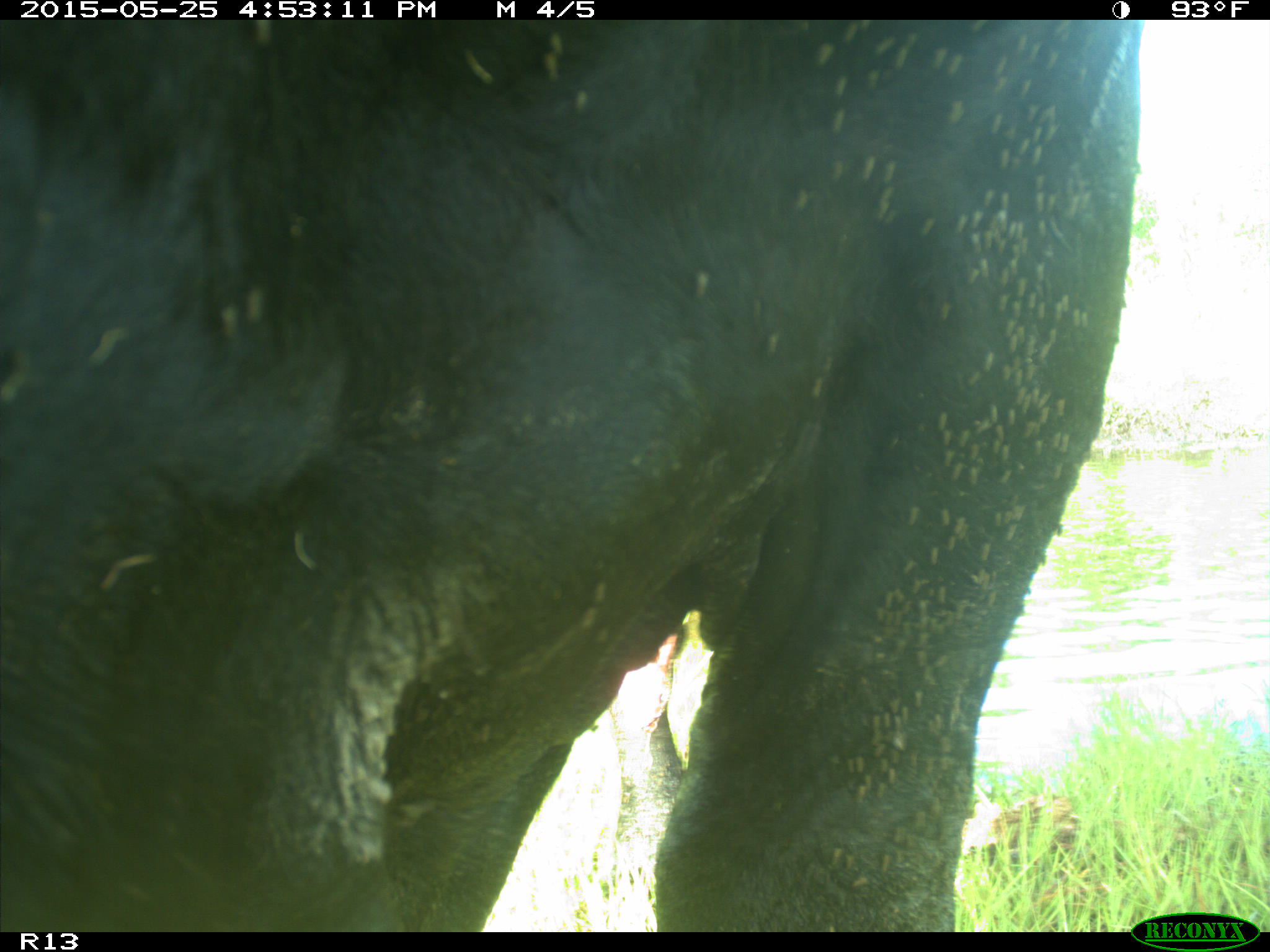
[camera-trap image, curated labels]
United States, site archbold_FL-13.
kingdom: Animalia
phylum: Chordata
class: Mammalia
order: Artiodactyla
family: Bovidae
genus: Bos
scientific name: Bos taurus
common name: domestic cow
Bos taurus (domestic cow).